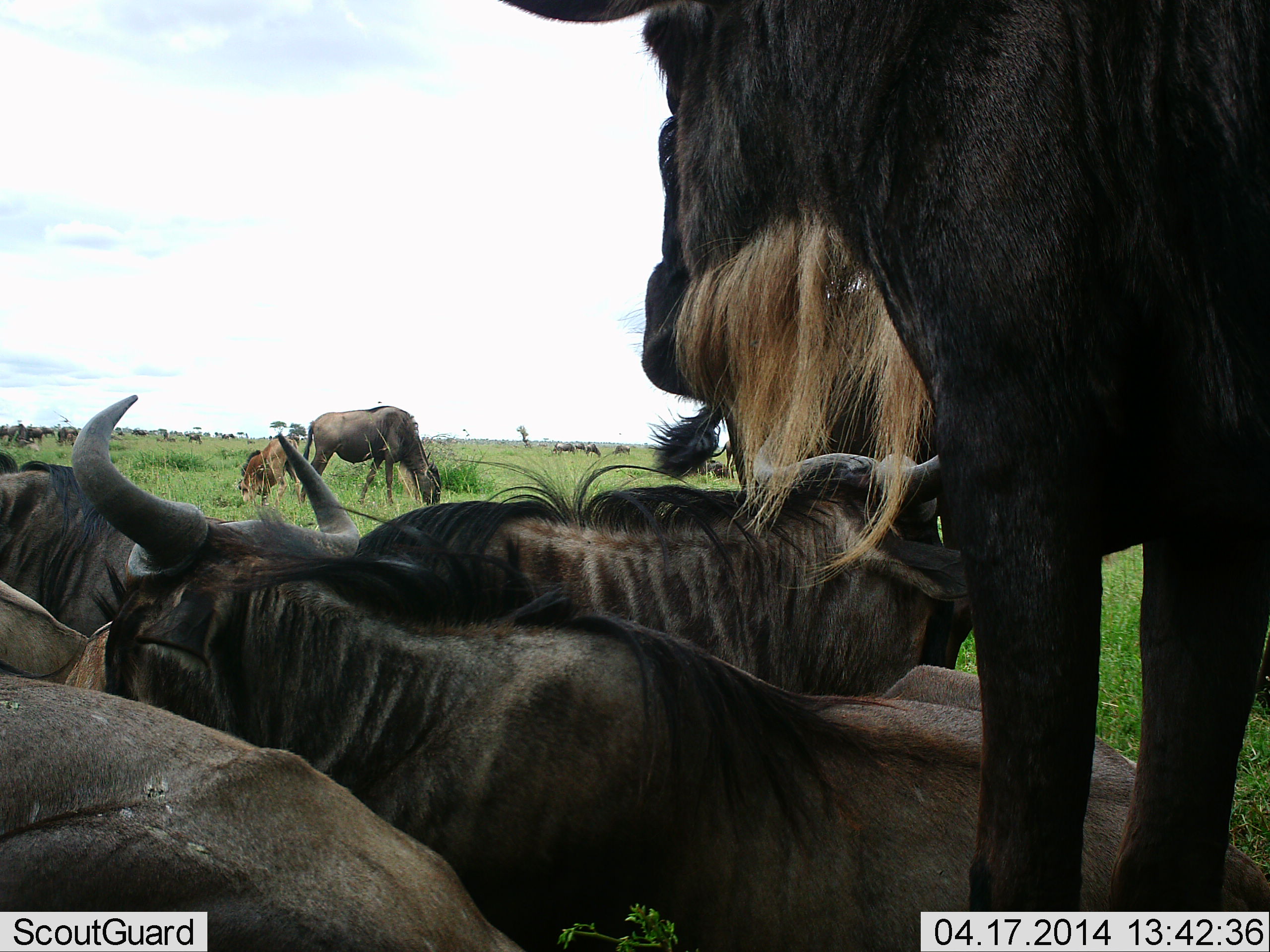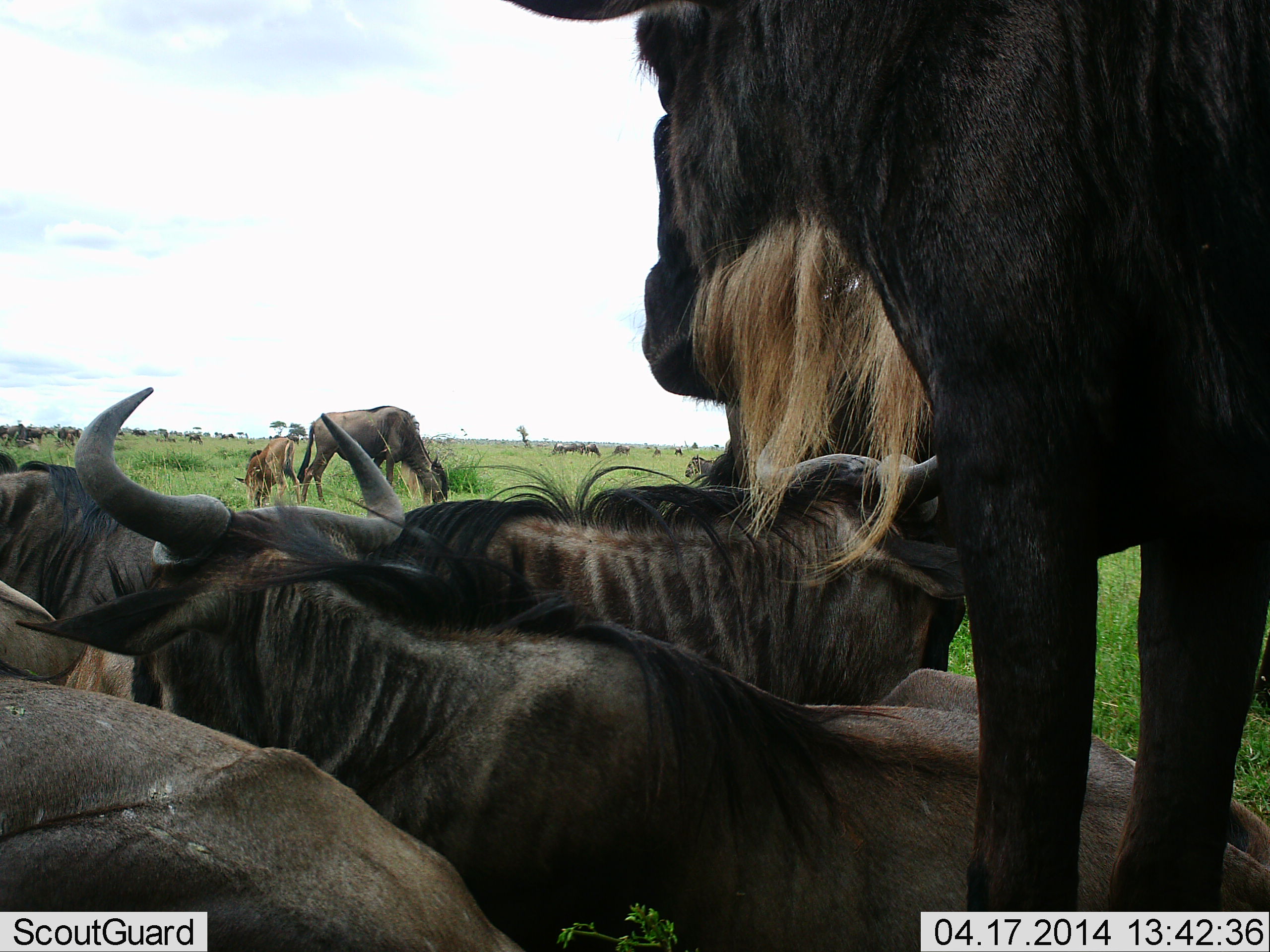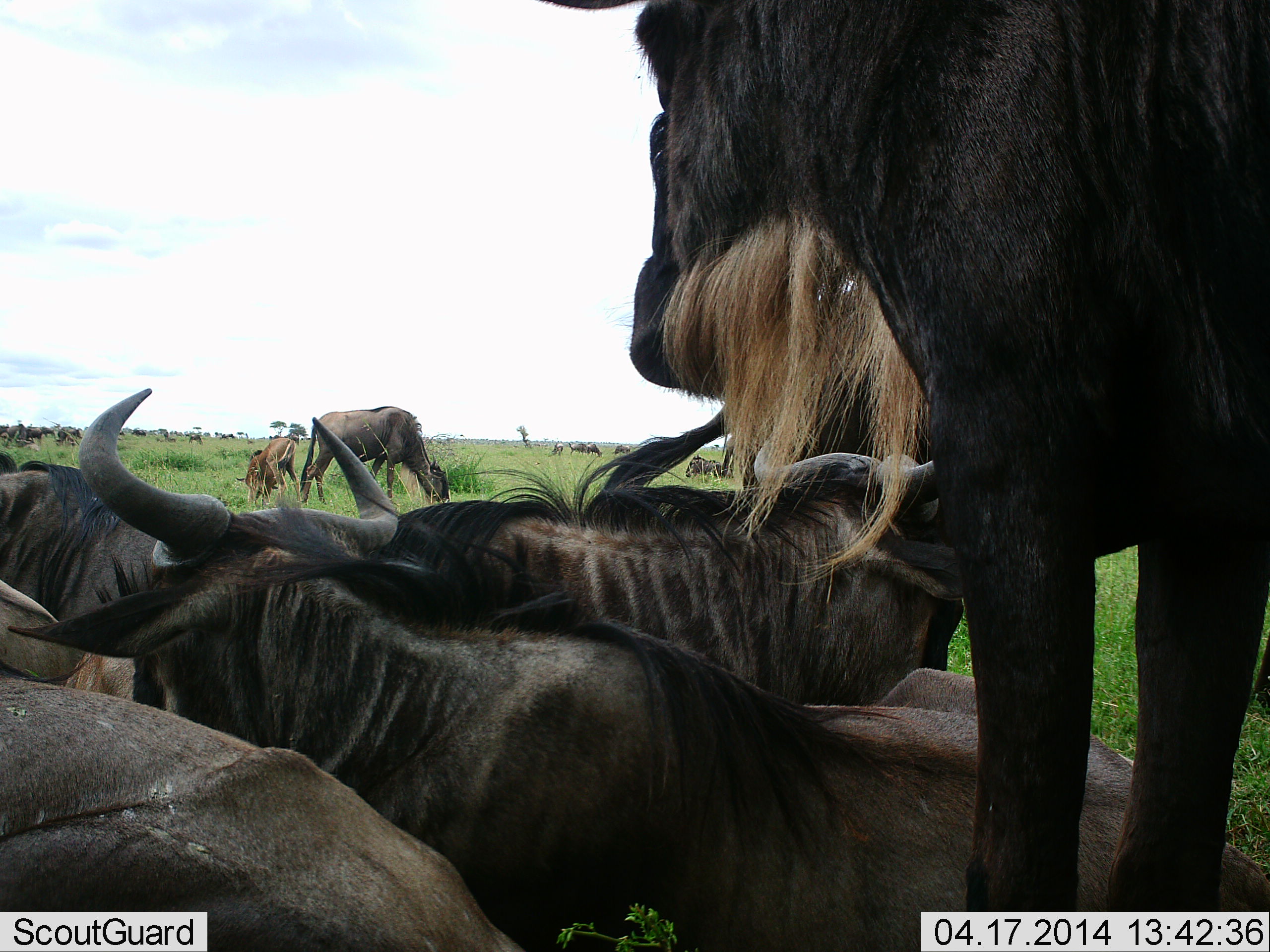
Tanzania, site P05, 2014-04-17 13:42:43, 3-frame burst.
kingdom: Animalia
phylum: Chordata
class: Mammalia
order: Artiodactyla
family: Bovidae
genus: Connochaetes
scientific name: Connochaetes taurinus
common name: blue wildebeest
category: wildebeest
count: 11-50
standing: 60%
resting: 100%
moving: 20%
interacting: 20%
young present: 40%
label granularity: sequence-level